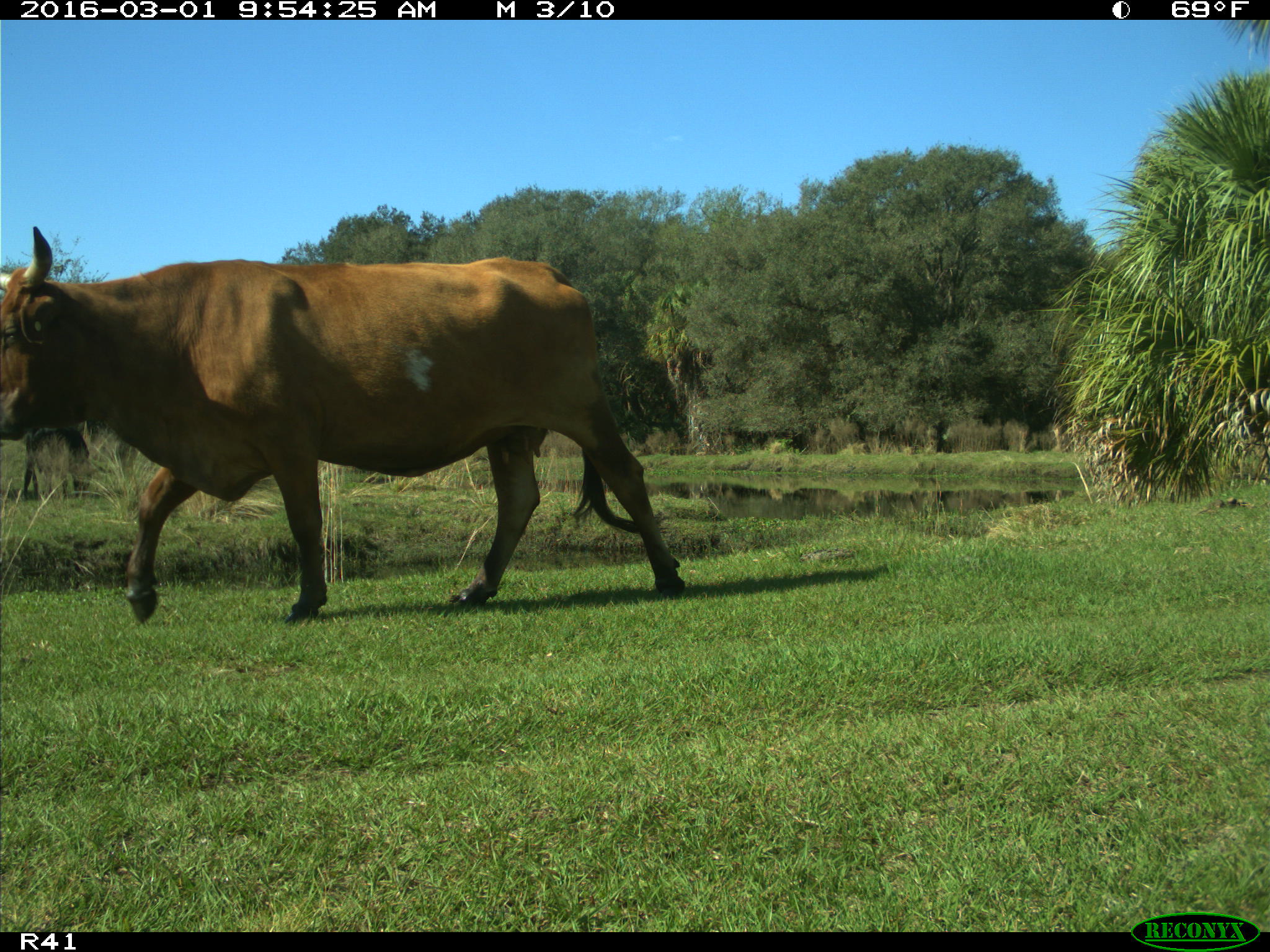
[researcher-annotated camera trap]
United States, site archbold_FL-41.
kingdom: Animalia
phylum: Chordata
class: Mammalia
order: Artiodactyla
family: Bovidae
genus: Bos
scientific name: Bos taurus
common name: domestic cow